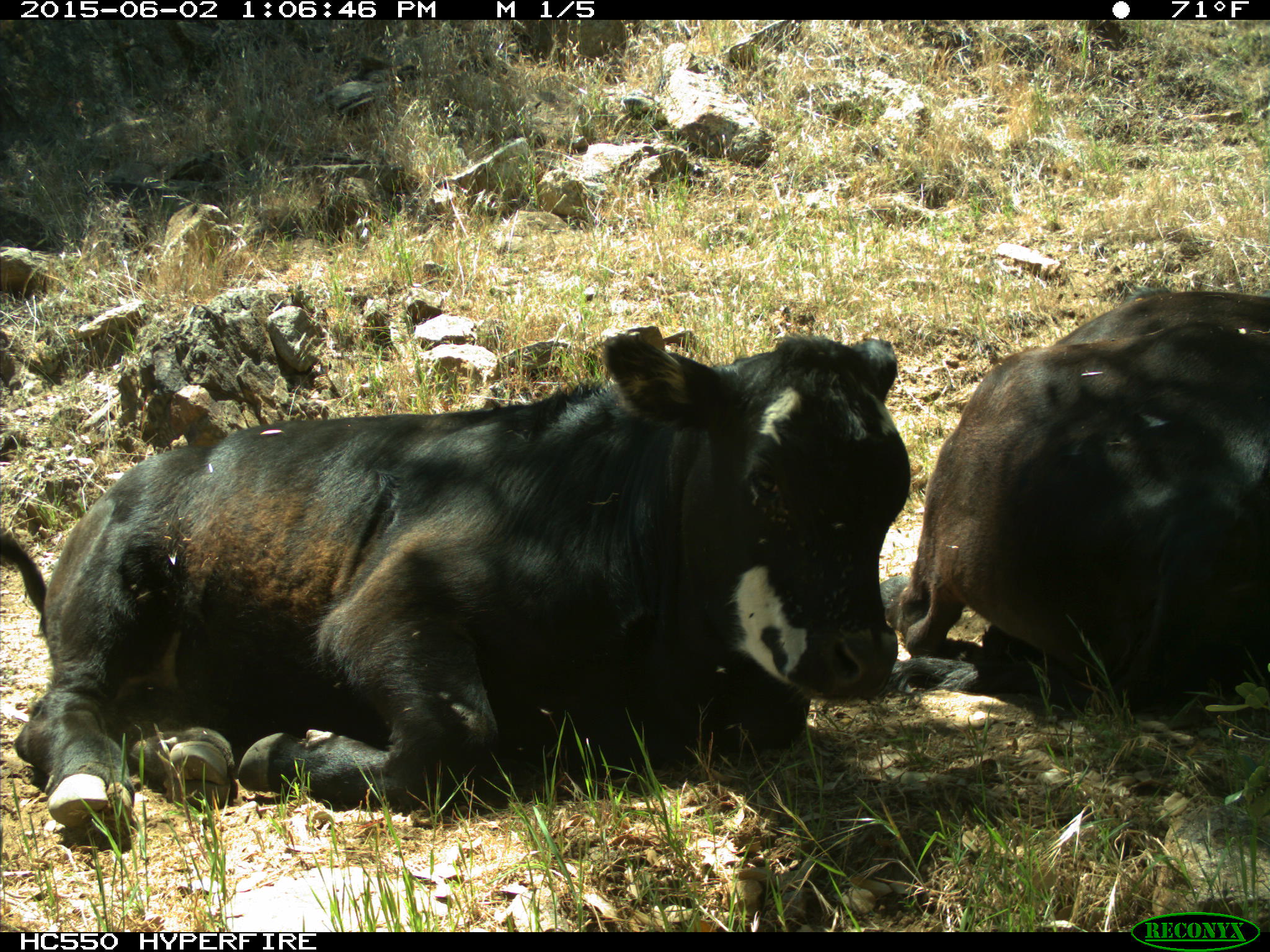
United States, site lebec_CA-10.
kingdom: Animalia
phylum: Chordata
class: Mammalia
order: Artiodactyla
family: Bovidae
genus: Bos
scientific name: Bos taurus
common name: domestic cow